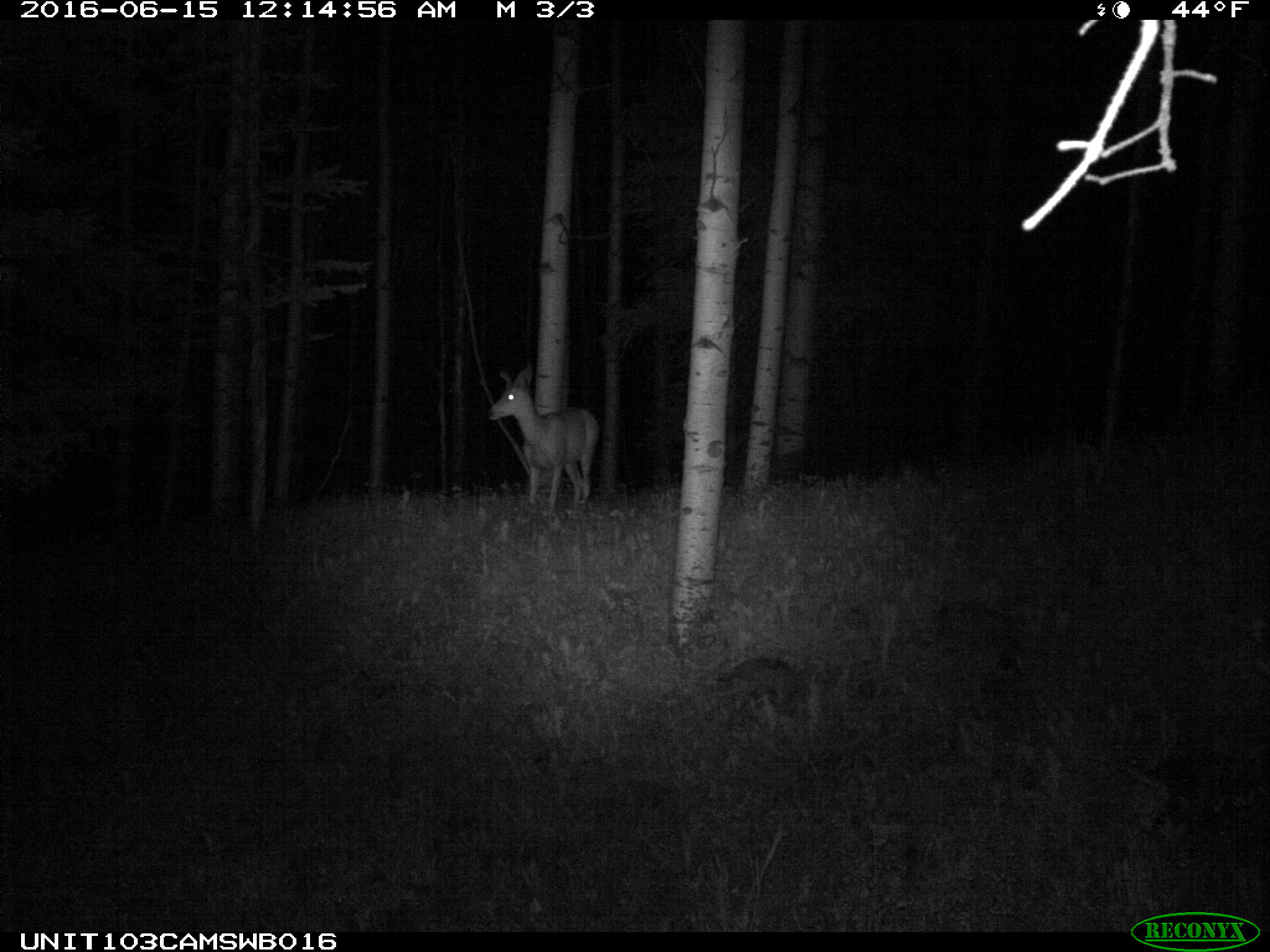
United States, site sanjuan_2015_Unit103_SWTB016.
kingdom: Animalia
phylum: Chordata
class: Mammalia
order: Artiodactyla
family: Cervidae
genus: Odocoileus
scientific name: Odocoileus hemionus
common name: mule deer